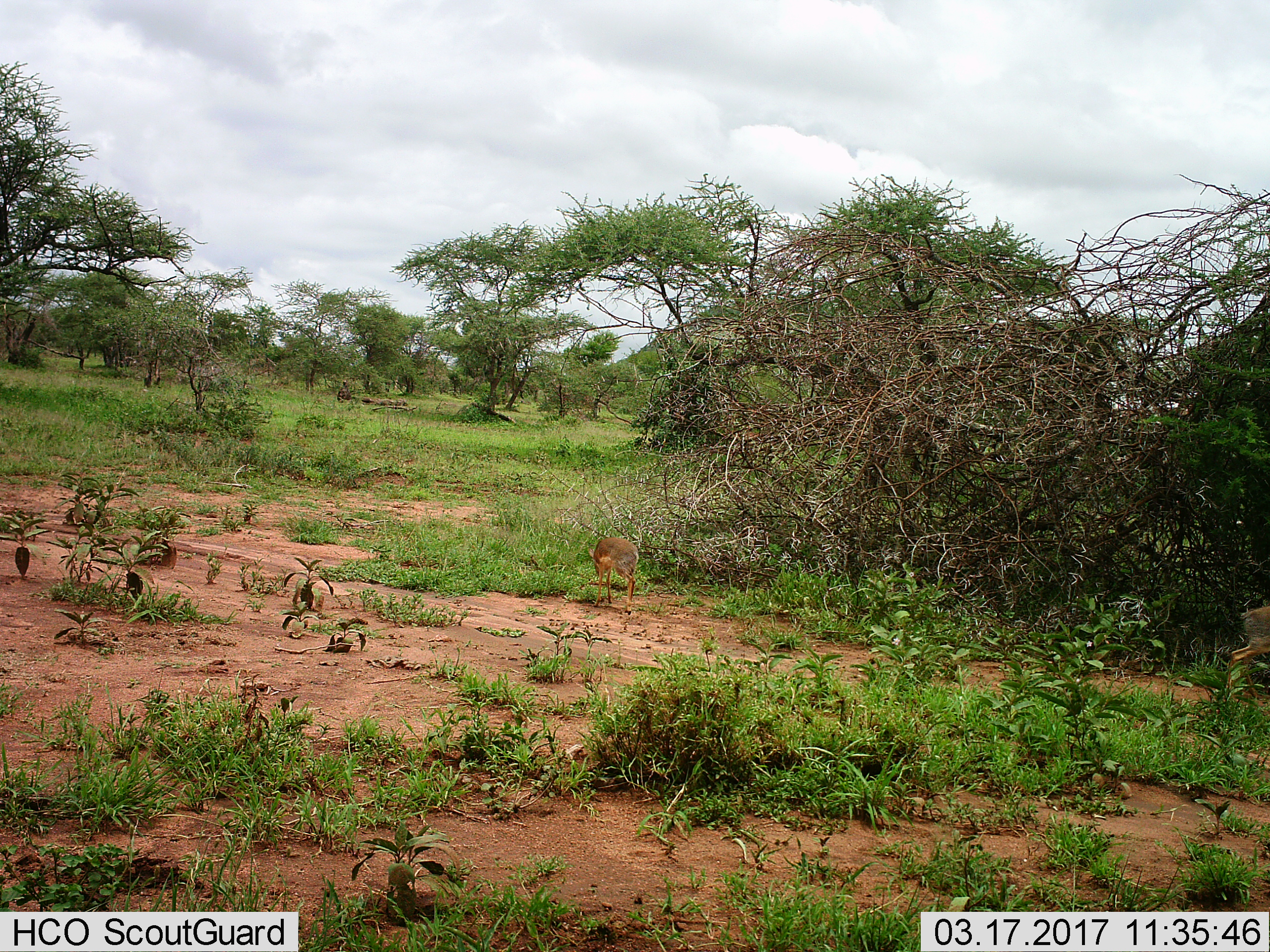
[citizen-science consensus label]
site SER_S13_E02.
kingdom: Animalia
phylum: Chordata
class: Mammalia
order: Artiodactyla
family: Bovidae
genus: Madoqua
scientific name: Madoqua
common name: dik-dik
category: dikdik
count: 1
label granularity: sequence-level